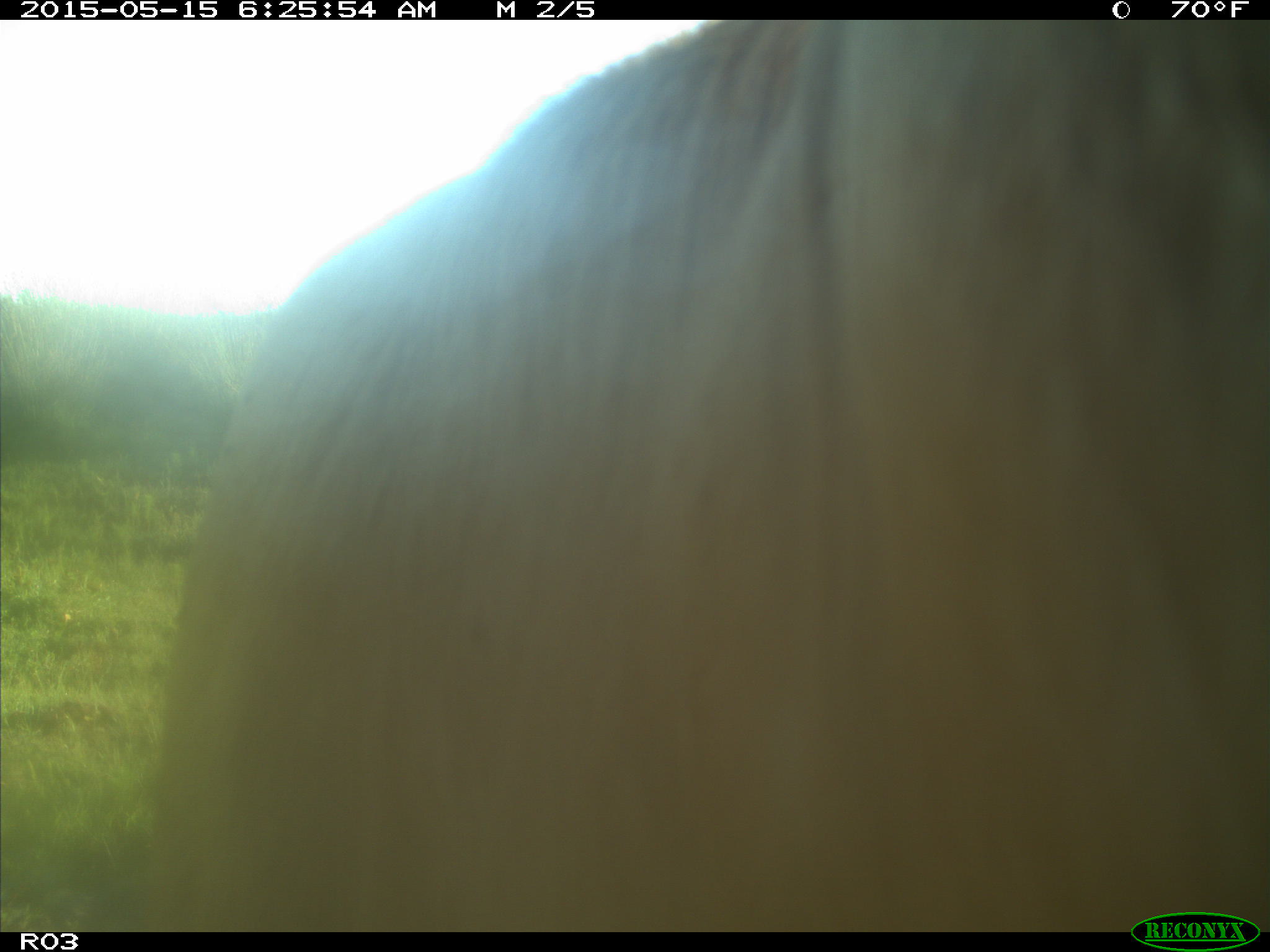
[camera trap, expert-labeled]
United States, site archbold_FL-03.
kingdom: Animalia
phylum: Chordata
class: Mammalia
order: Artiodactyla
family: Bovidae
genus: Bos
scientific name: Bos taurus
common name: domestic cow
Bos taurus (domestic cow).